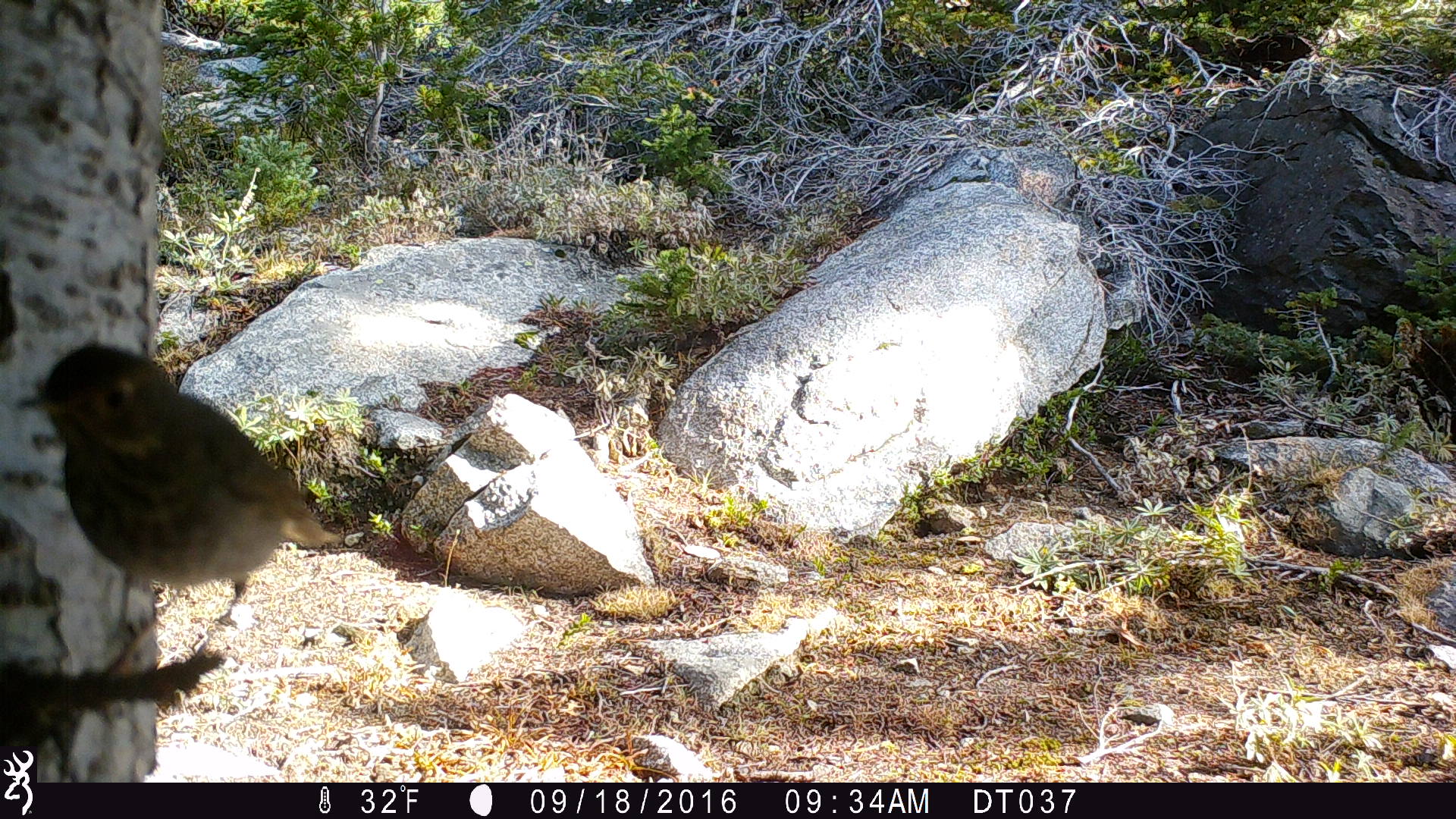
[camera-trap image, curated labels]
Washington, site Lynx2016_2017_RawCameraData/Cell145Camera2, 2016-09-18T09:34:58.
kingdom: Animalia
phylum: Chordata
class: Aves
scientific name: Aves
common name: birds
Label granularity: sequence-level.